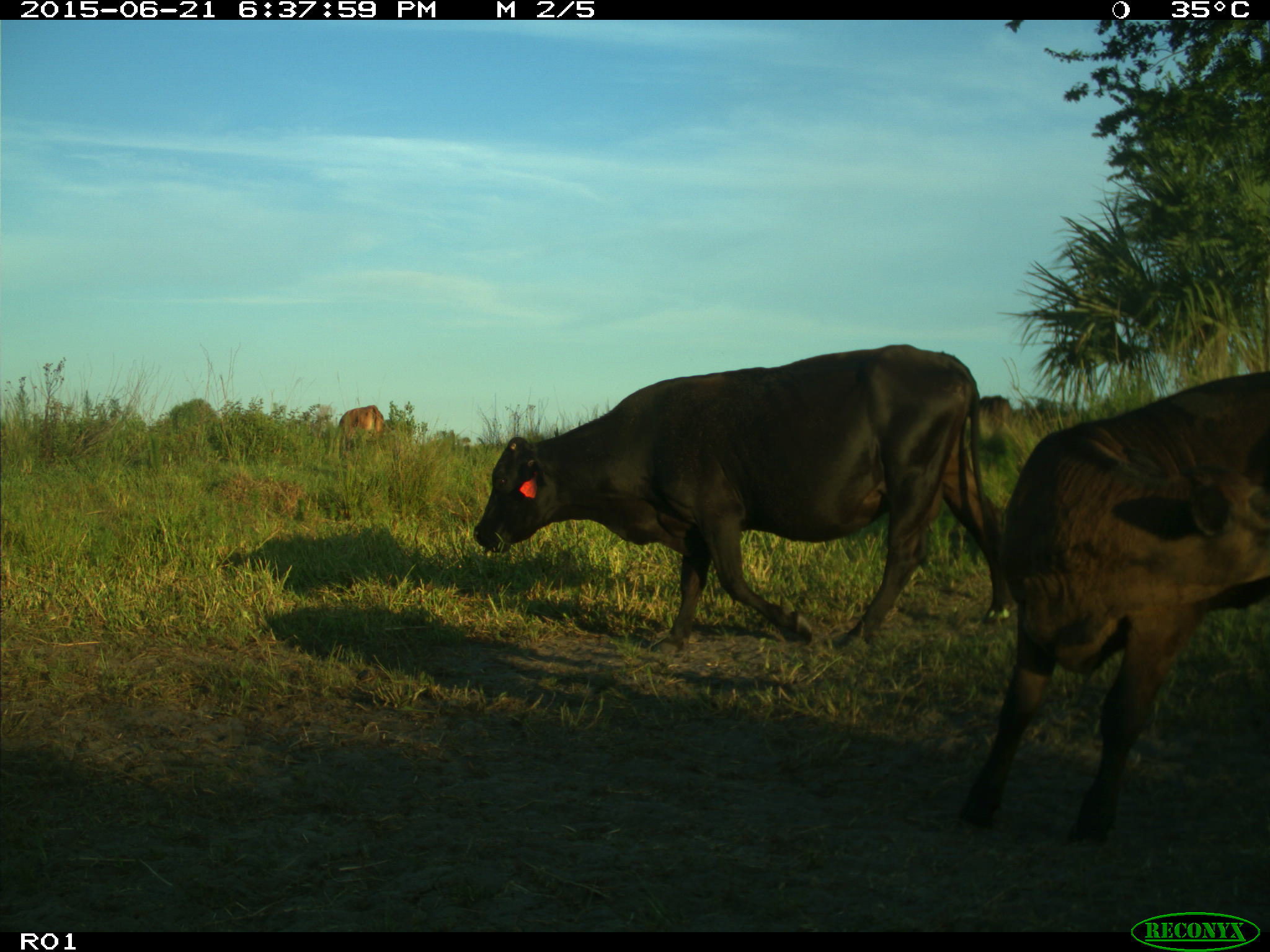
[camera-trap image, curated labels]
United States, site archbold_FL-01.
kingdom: Animalia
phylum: Chordata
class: Mammalia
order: Artiodactyla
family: Bovidae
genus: Bos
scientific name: Bos taurus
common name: domestic cow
Bos taurus (domestic cow).